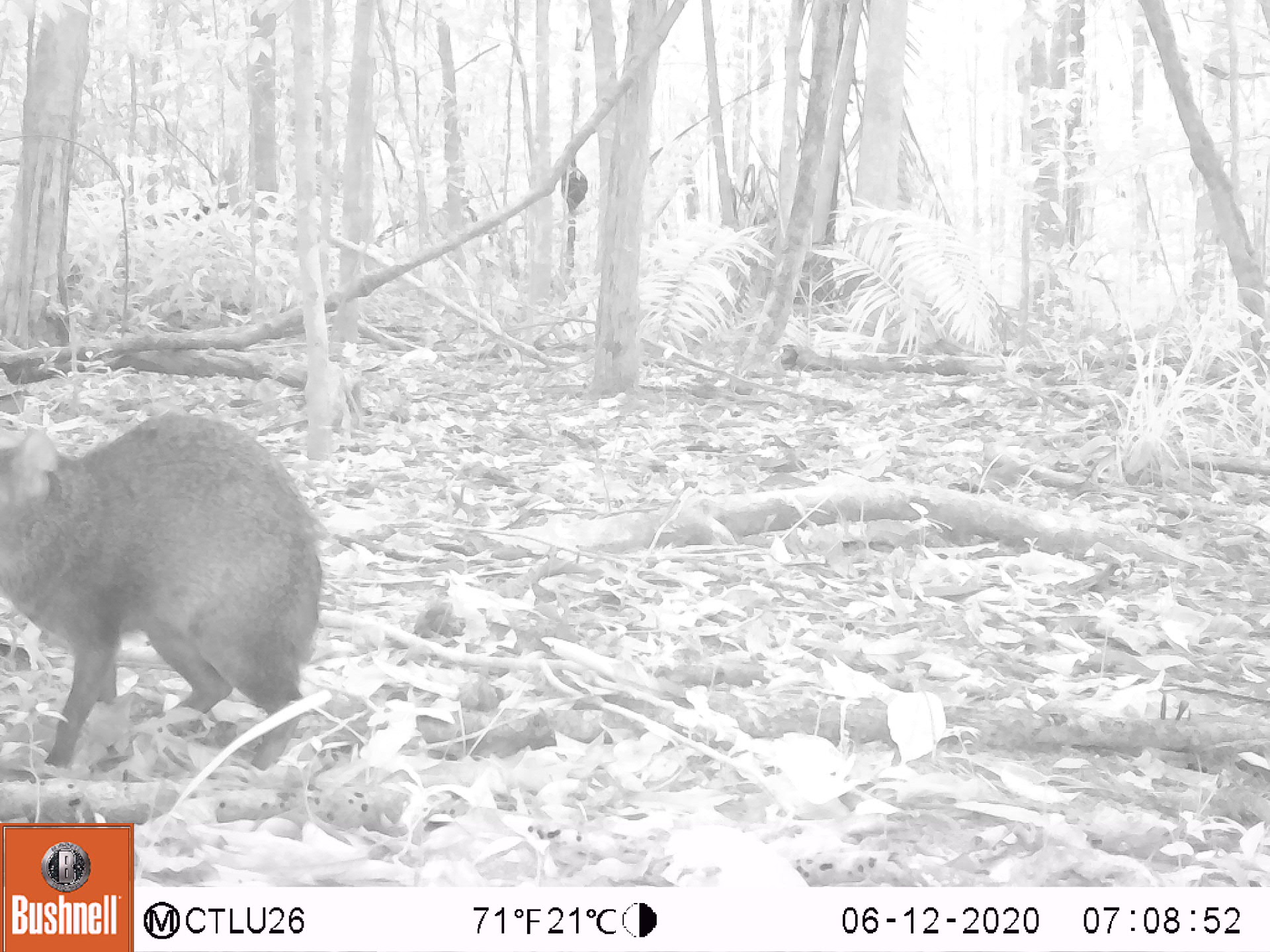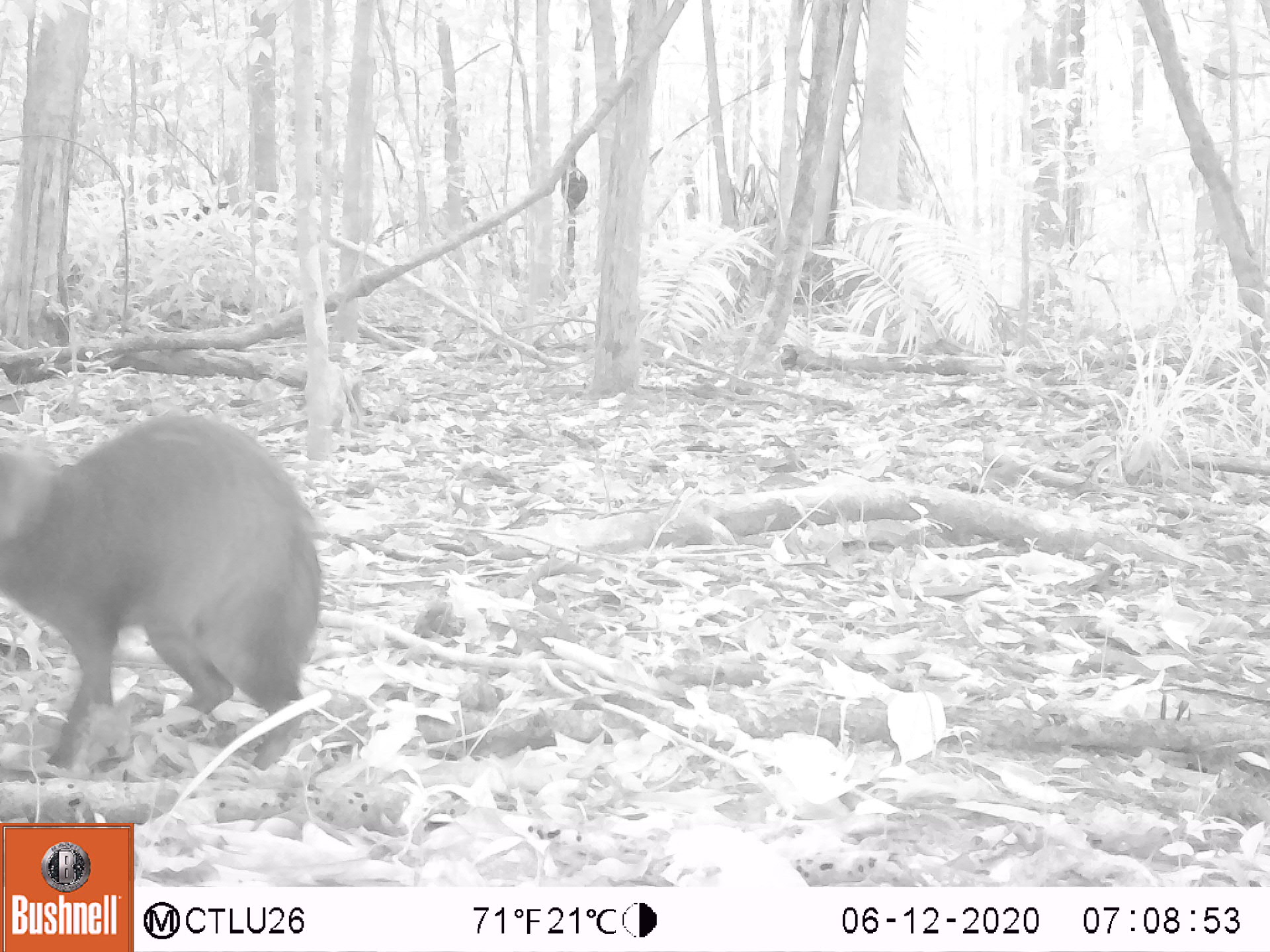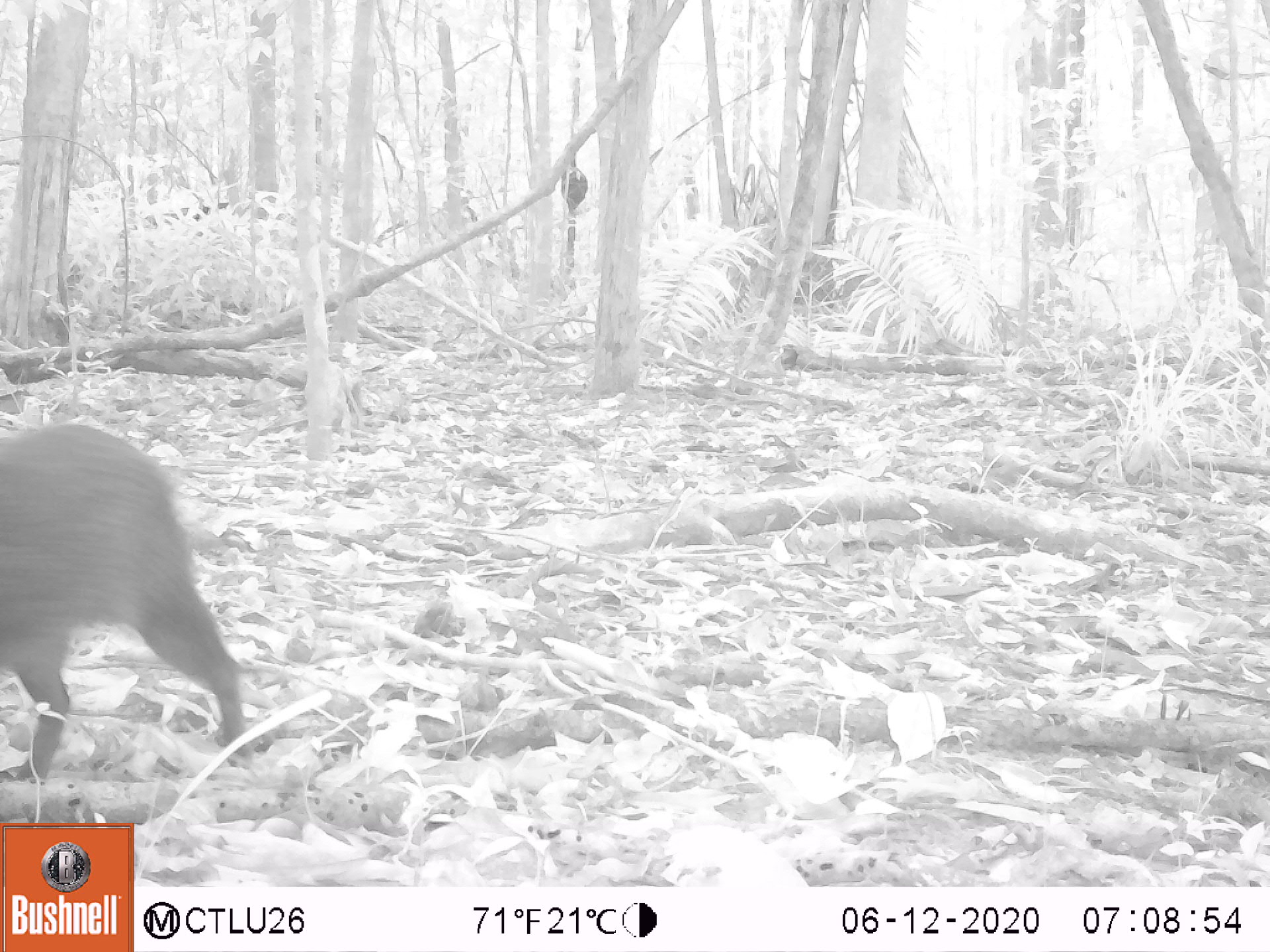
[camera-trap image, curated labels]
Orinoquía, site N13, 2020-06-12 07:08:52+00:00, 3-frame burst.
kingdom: Animalia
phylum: Chordata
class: Mammalia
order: Rodentia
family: Dasyproctidae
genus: Dasyprocta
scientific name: Dasyprocta fuliginosa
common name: black agouti